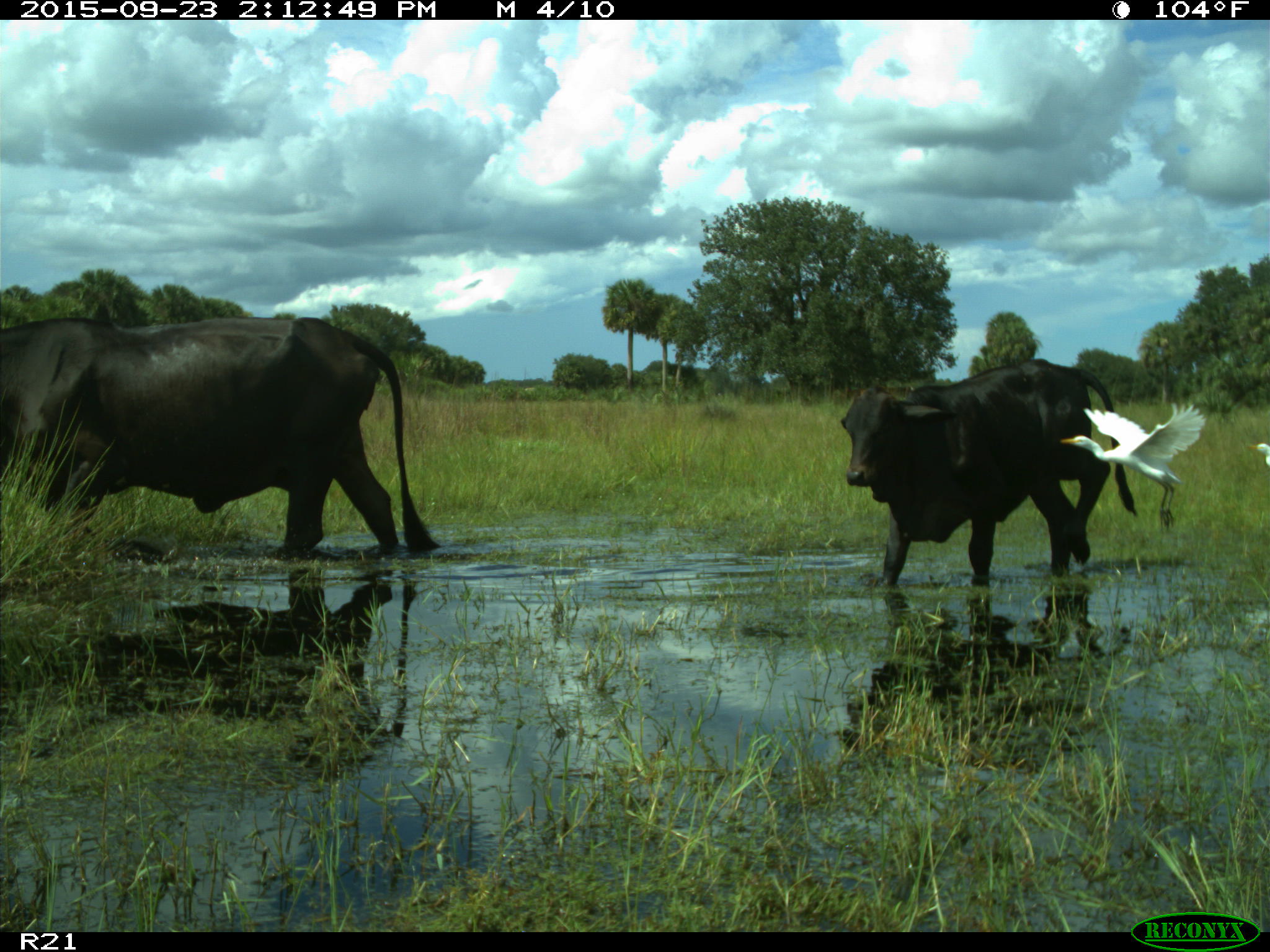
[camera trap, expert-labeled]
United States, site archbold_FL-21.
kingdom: Animalia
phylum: Chordata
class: Mammalia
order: Artiodactyla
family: Bovidae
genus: Bos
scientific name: Bos taurus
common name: domestic cow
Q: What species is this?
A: Bos taurus (domestic cow).